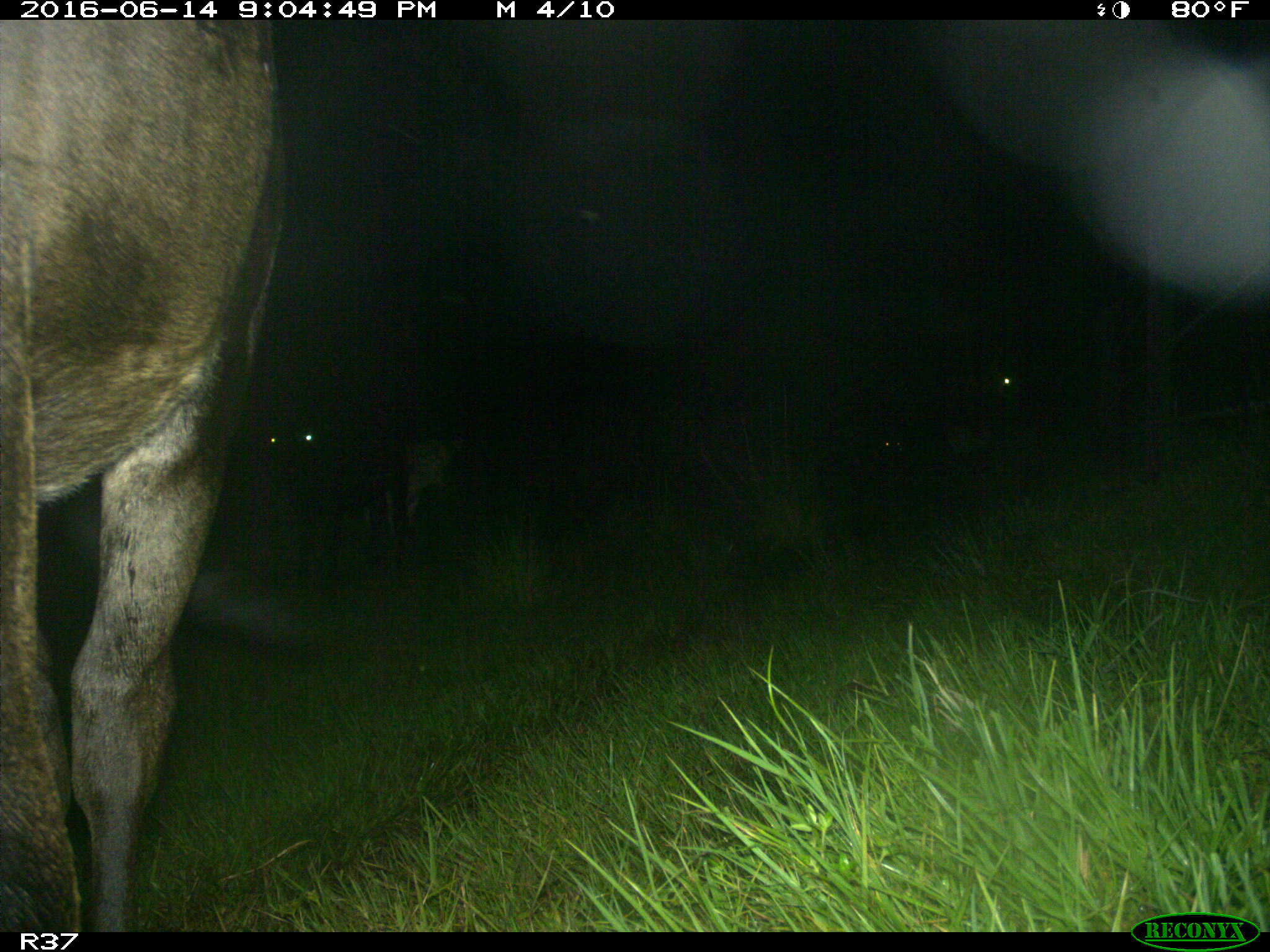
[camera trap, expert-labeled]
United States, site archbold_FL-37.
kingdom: Animalia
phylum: Chordata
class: Mammalia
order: Artiodactyla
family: Bovidae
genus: Bos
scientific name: Bos taurus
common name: domestic cow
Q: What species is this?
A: Bos taurus (domestic cow).